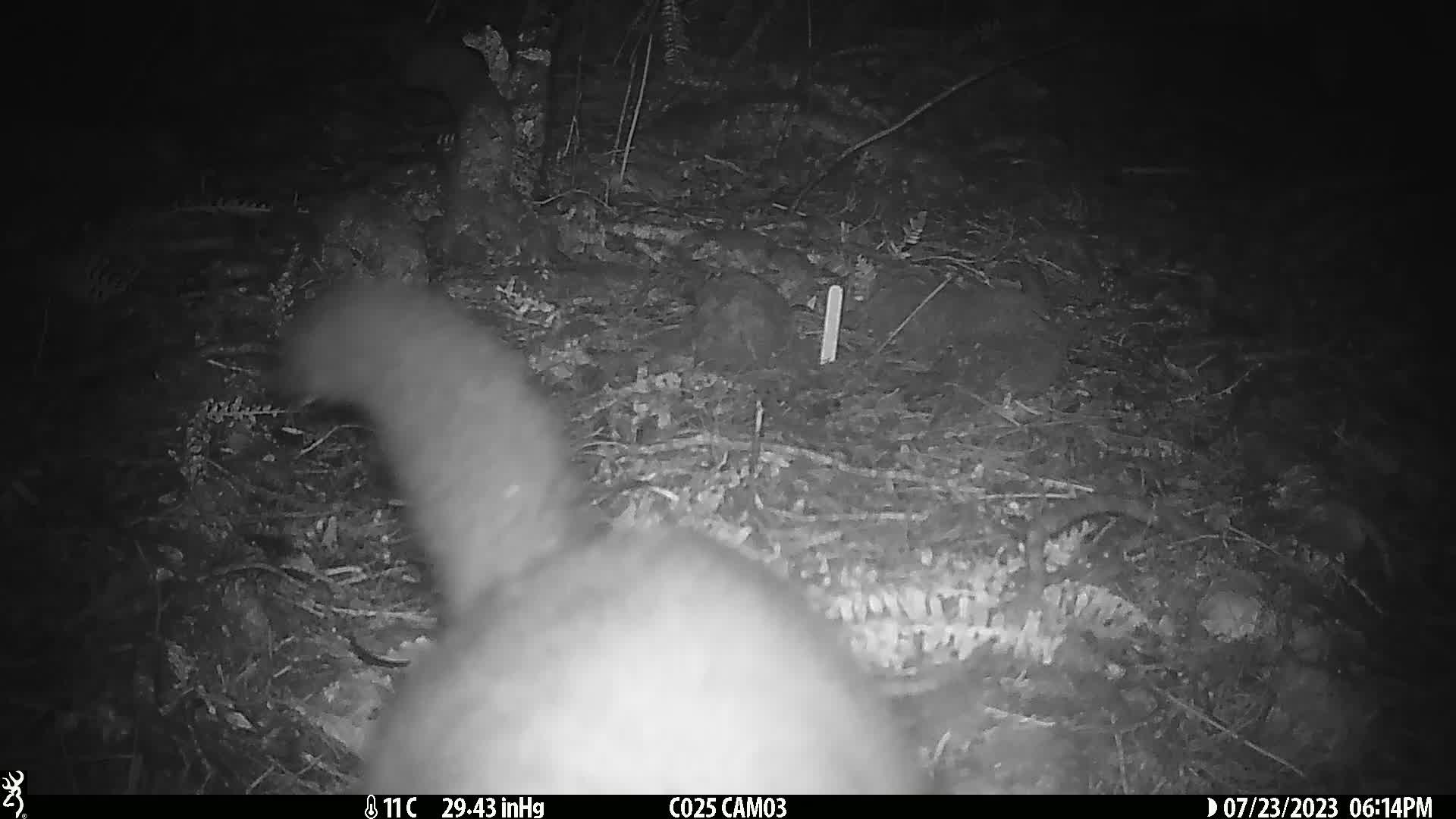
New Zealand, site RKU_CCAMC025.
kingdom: Animalia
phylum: Chordata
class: Mammalia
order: Diprotodontia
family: Phalangeridae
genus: Trichosurus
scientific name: Trichosurus vulpecula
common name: common brushtail possum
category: possum